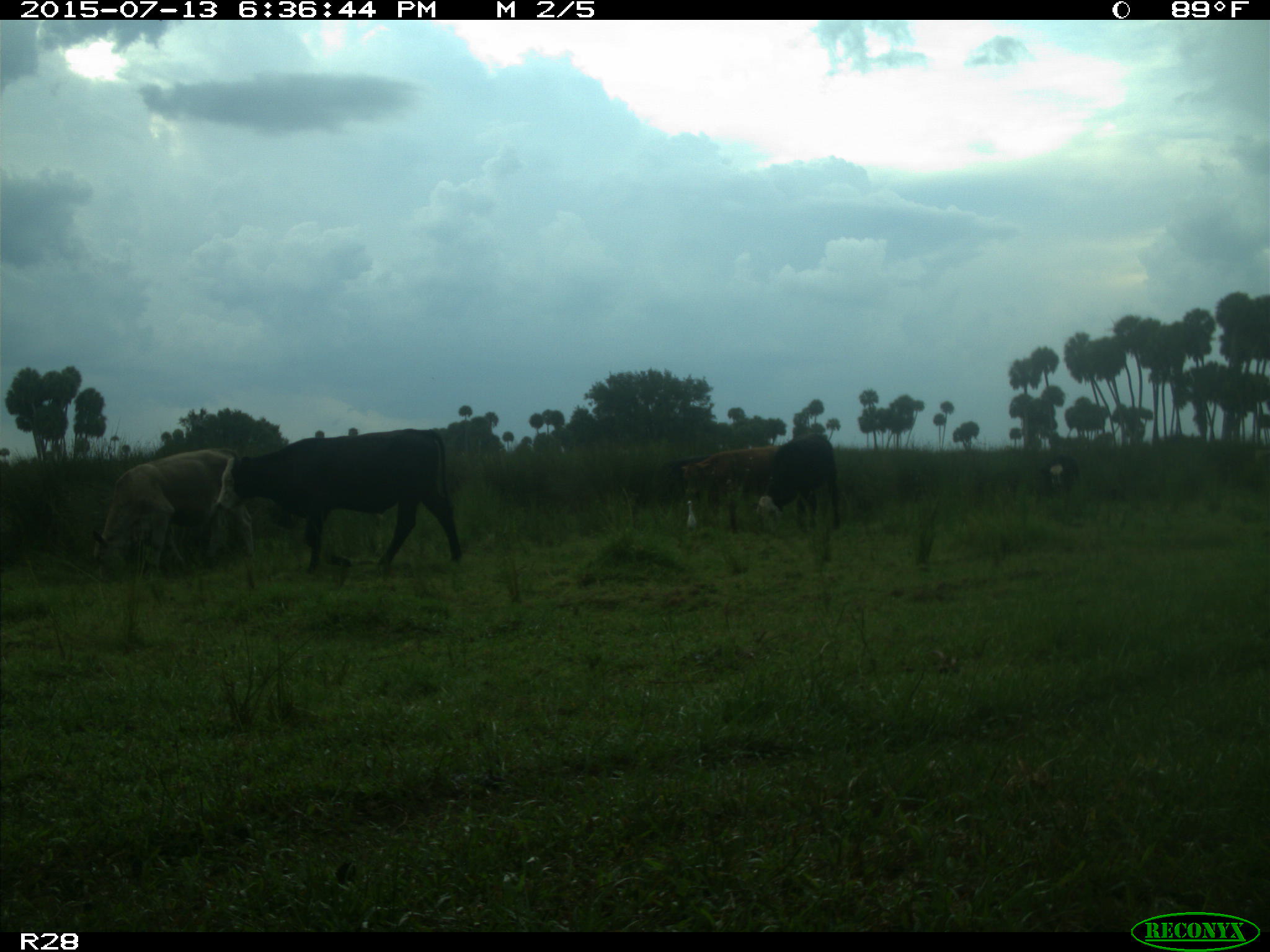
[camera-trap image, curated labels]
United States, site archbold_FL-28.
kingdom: Animalia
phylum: Chordata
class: Mammalia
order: Artiodactyla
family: Bovidae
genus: Bos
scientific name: Bos taurus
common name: domestic cow